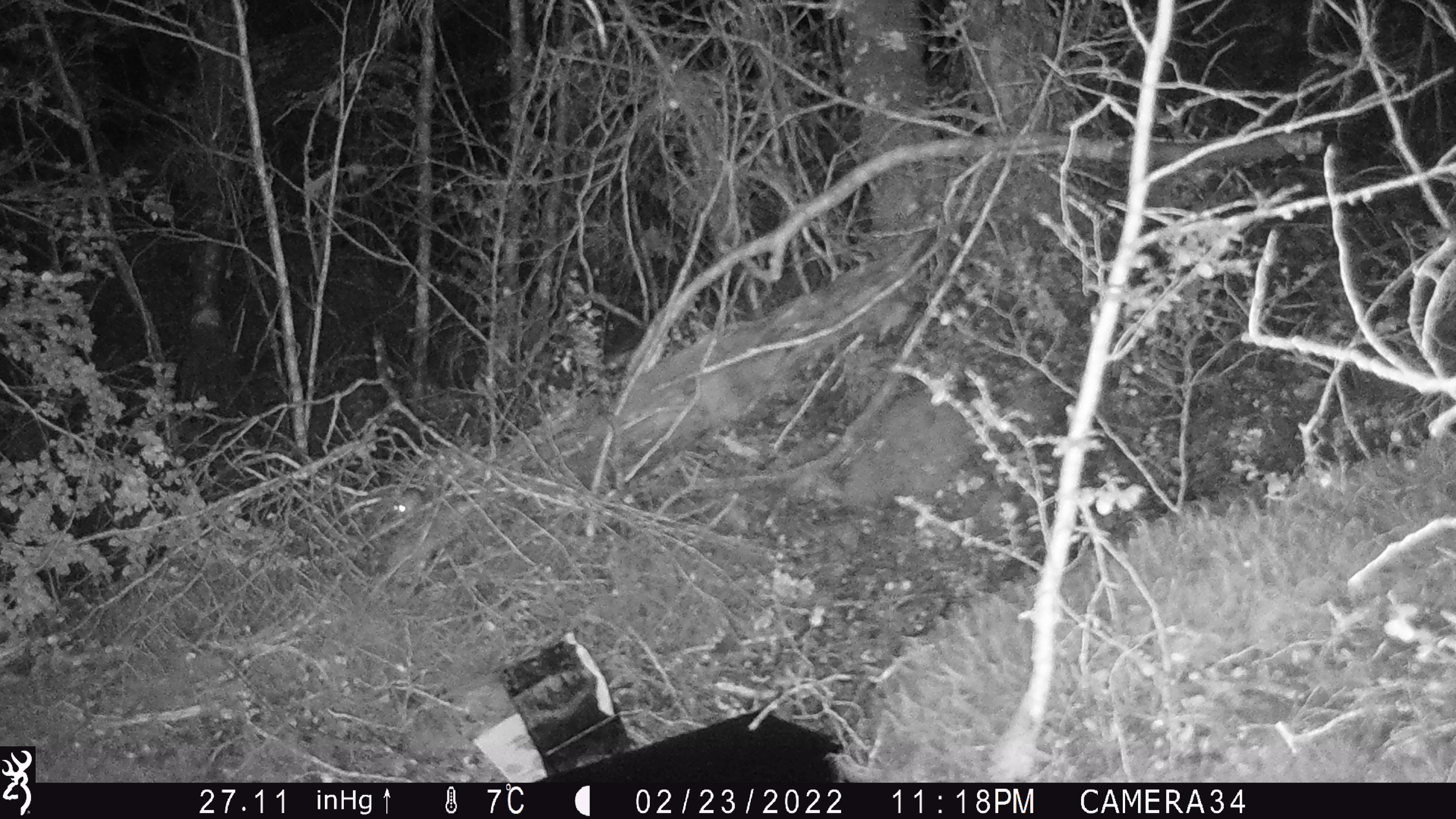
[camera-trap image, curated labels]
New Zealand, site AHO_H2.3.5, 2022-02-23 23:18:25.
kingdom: Animalia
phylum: Chordata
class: Mammalia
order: Rodentia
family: Muridae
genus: Mus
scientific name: Mus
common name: mouse